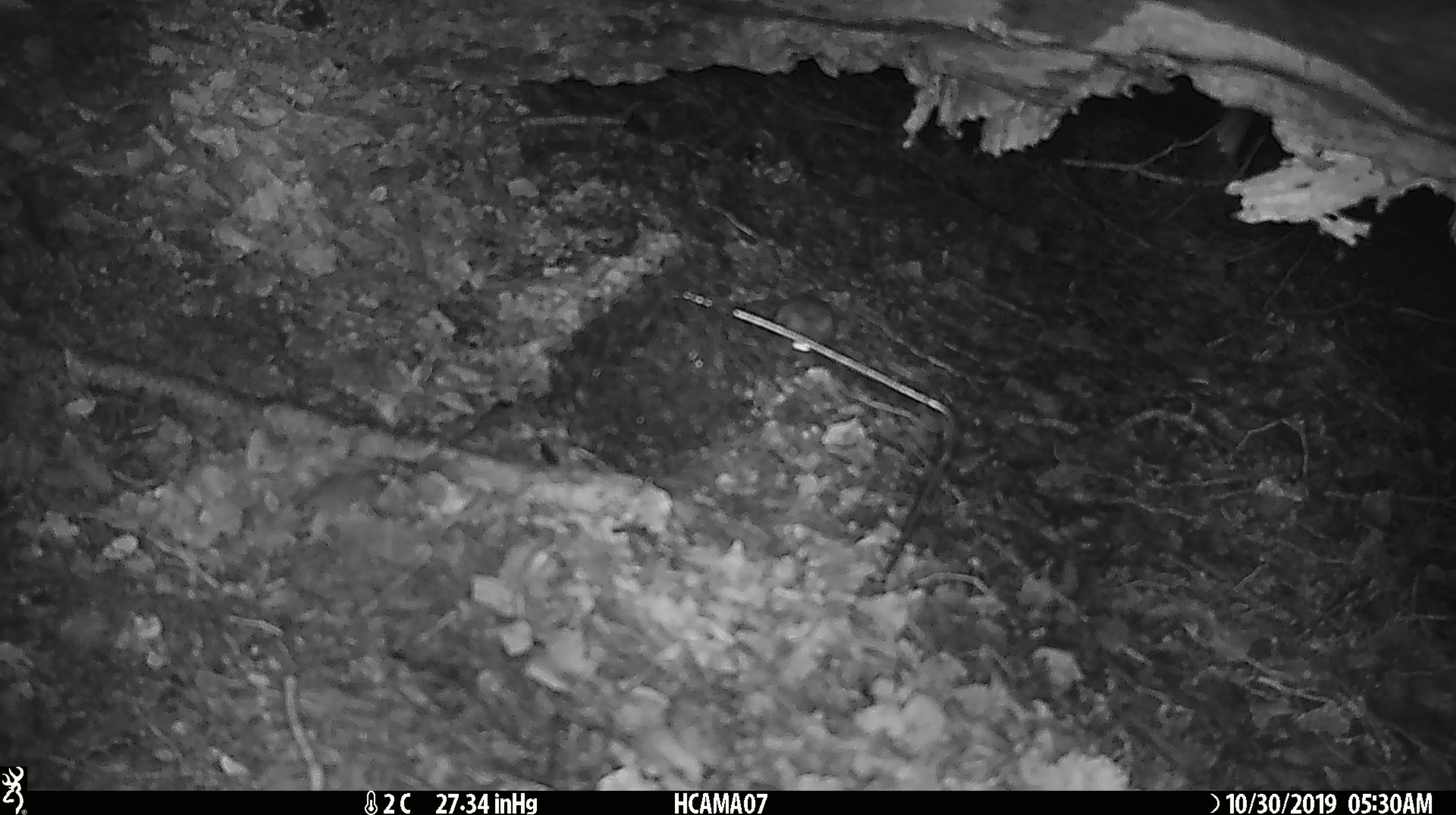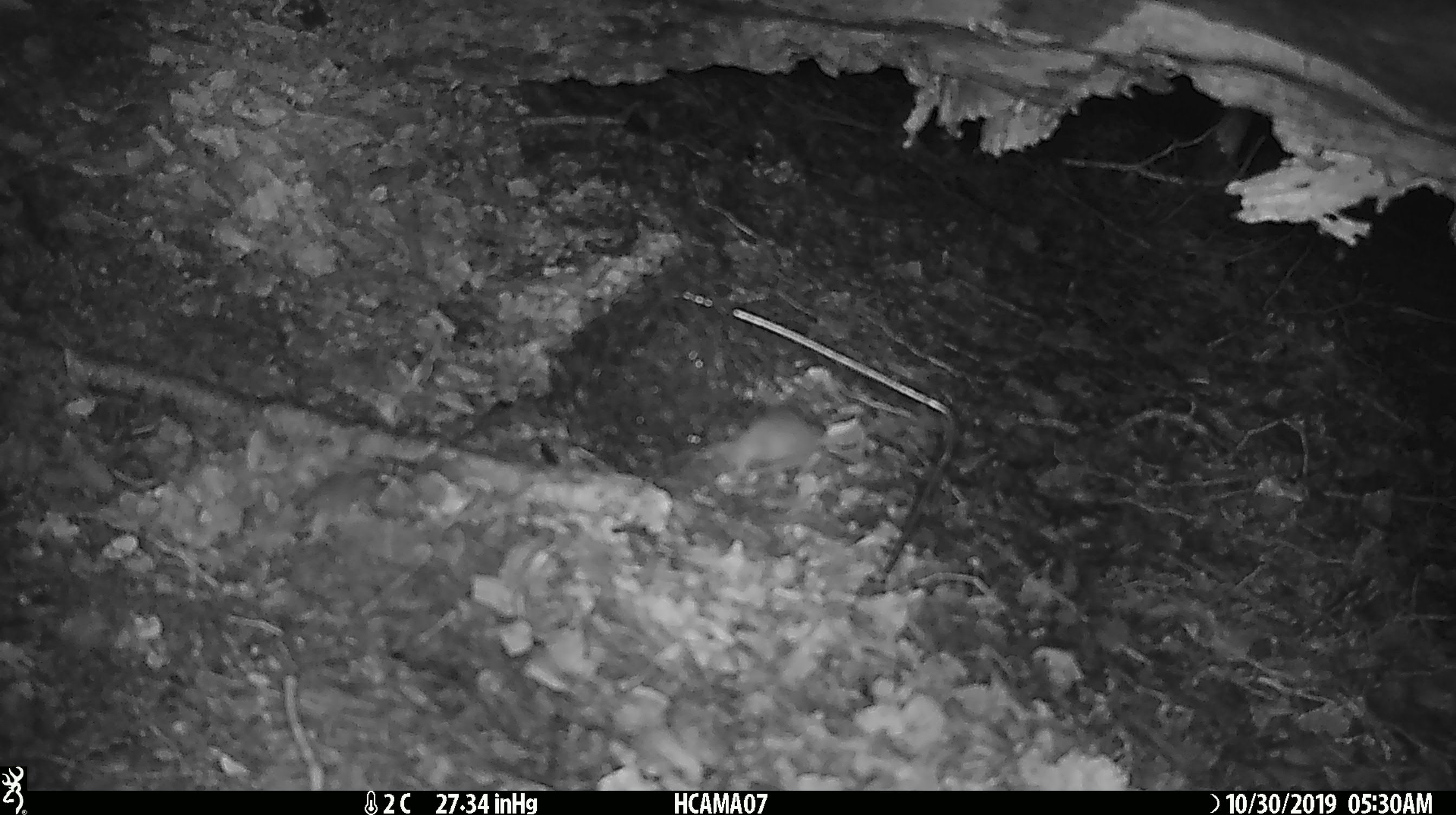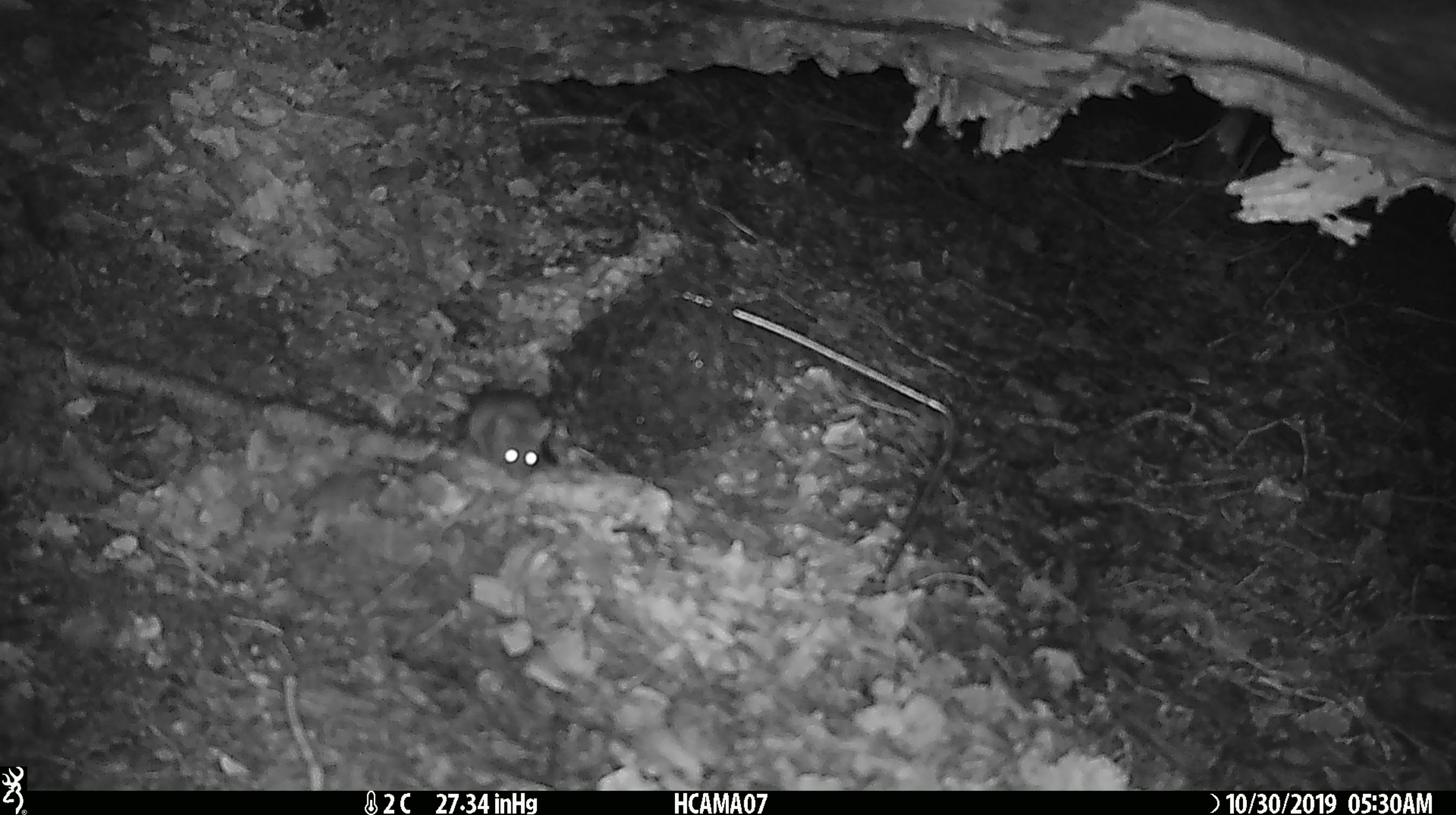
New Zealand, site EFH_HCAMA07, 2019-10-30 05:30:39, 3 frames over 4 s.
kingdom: Animalia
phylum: Chordata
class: Mammalia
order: Rodentia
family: Muridae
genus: Mus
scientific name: Mus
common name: mouse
Mouse (Mus).